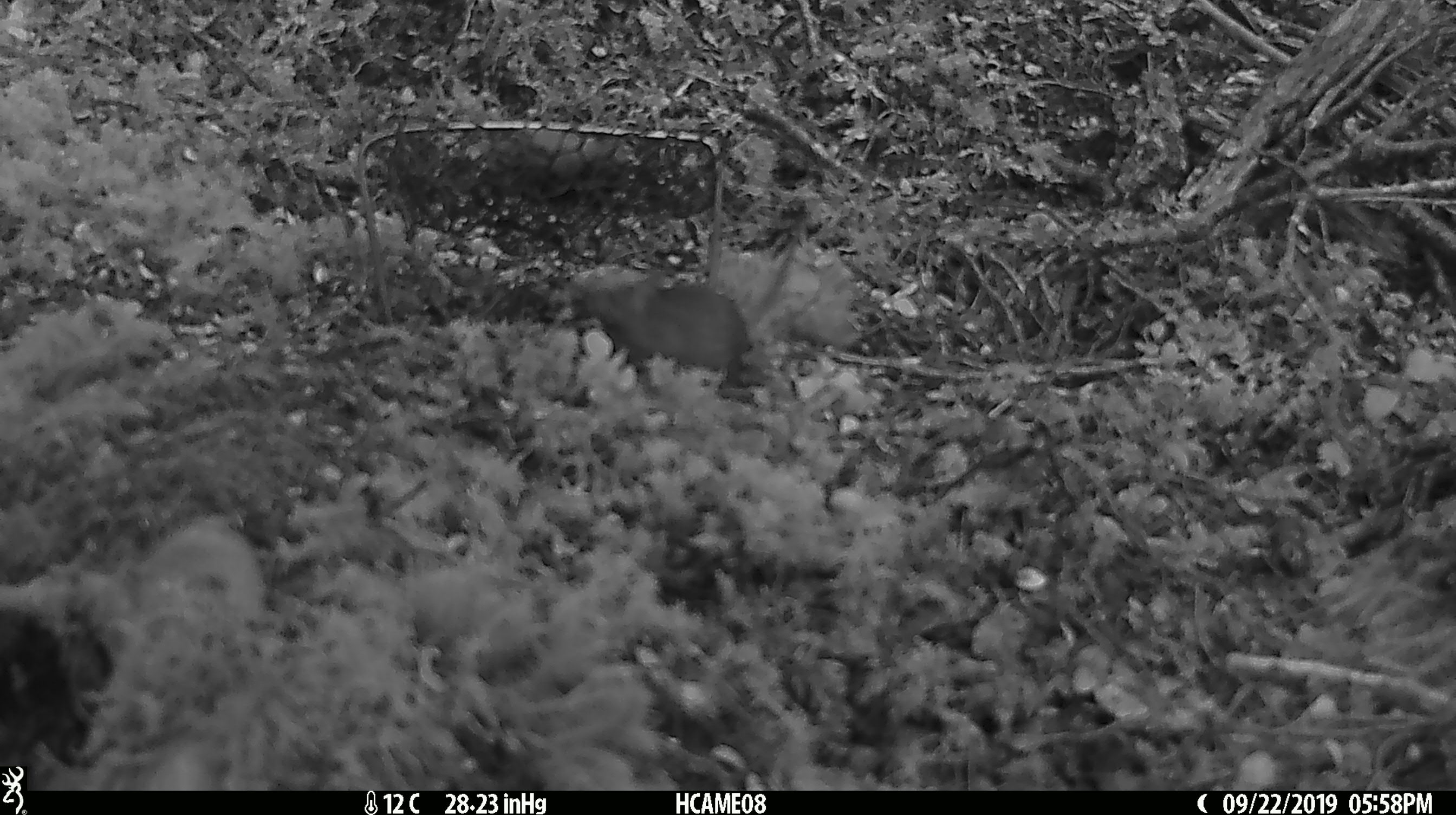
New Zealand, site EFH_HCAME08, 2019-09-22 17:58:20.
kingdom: Animalia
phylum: Chordata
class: Mammalia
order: Rodentia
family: Muridae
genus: Mus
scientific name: Mus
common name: mouse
Mouse (Mus).